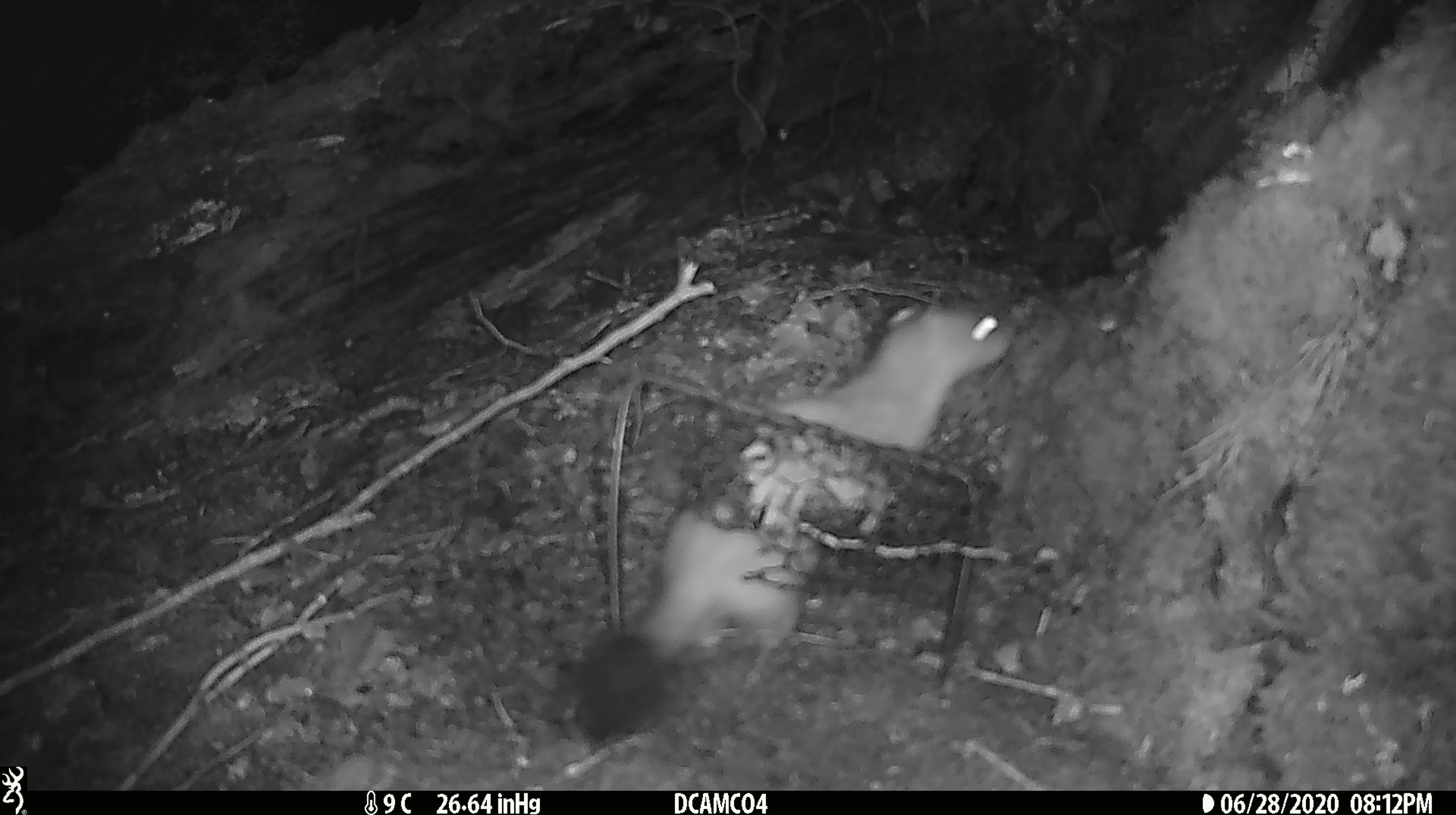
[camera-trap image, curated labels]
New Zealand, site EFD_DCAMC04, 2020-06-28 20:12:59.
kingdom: Animalia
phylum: Chordata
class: Mammalia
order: Carnivora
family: Mustelidae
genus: Mustela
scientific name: Mustela erminea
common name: stoat